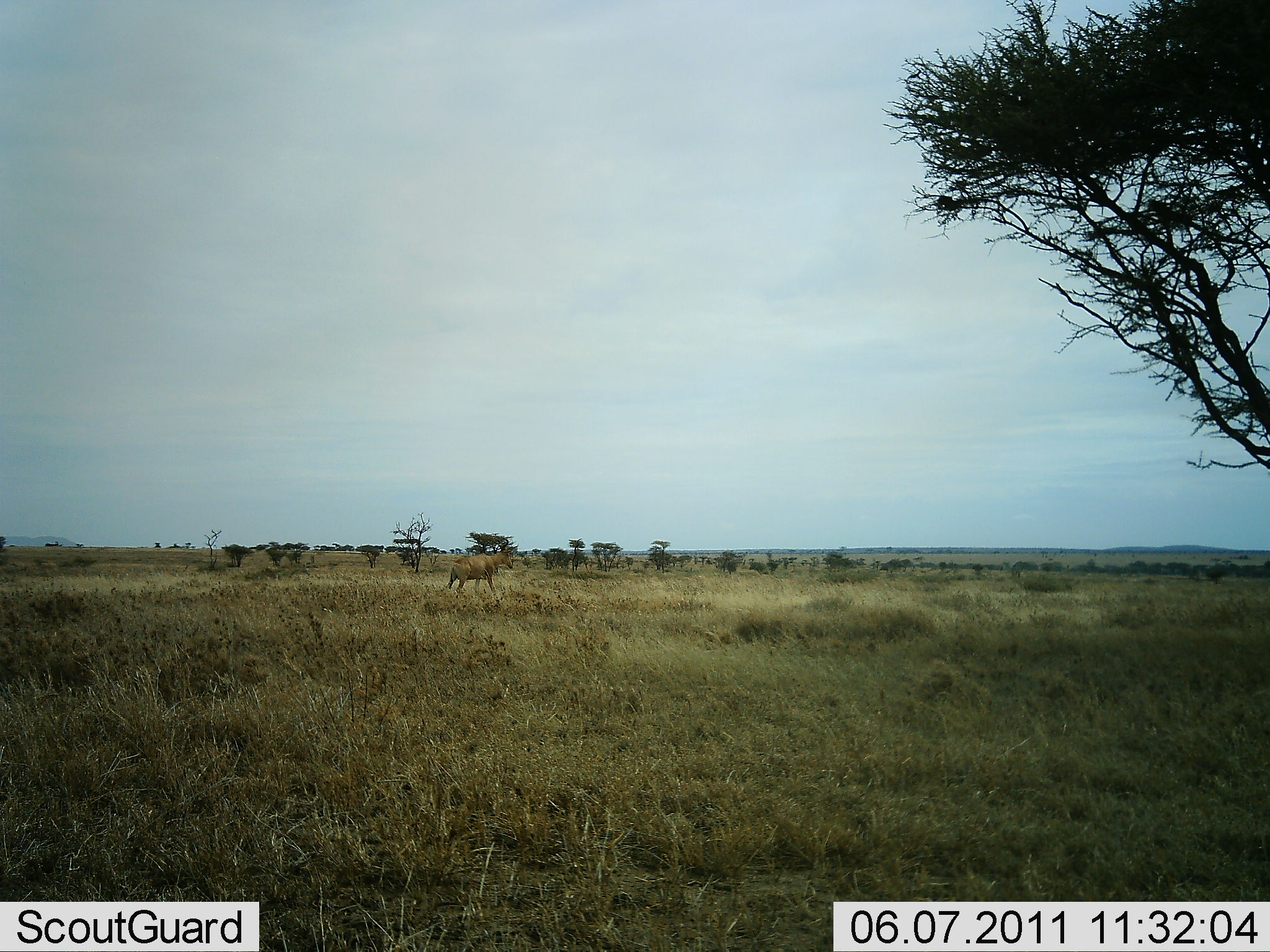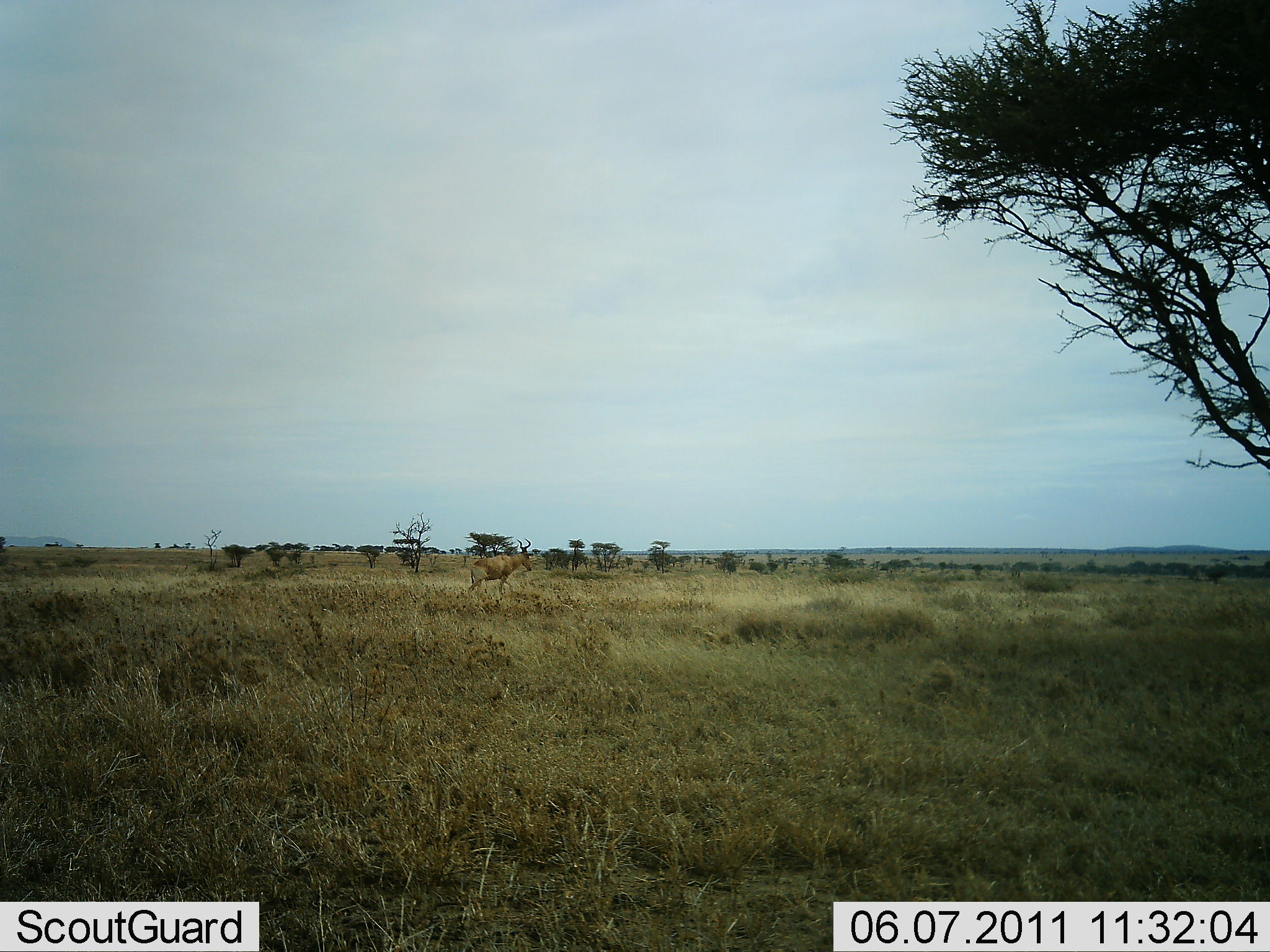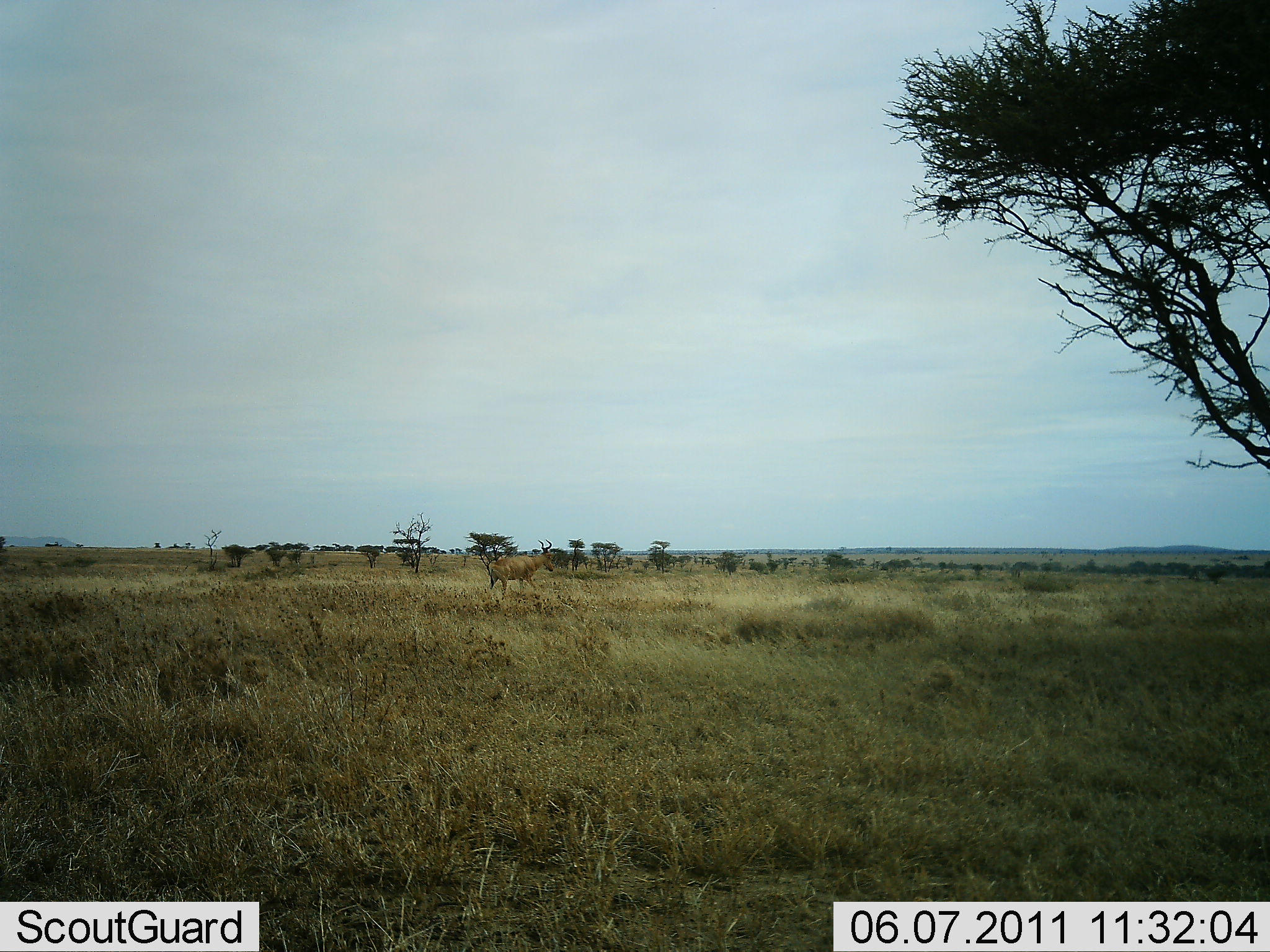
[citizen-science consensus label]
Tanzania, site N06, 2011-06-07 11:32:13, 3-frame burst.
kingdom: Animalia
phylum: Chordata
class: Mammalia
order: Artiodactyla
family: Bovidae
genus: Alcelaphus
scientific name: Alcelaphus buselaphus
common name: hartebeest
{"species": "hartebeest (Alcelaphus buselaphus)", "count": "1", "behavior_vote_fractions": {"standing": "23%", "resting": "0%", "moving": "77%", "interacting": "0%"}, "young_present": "8%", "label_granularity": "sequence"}